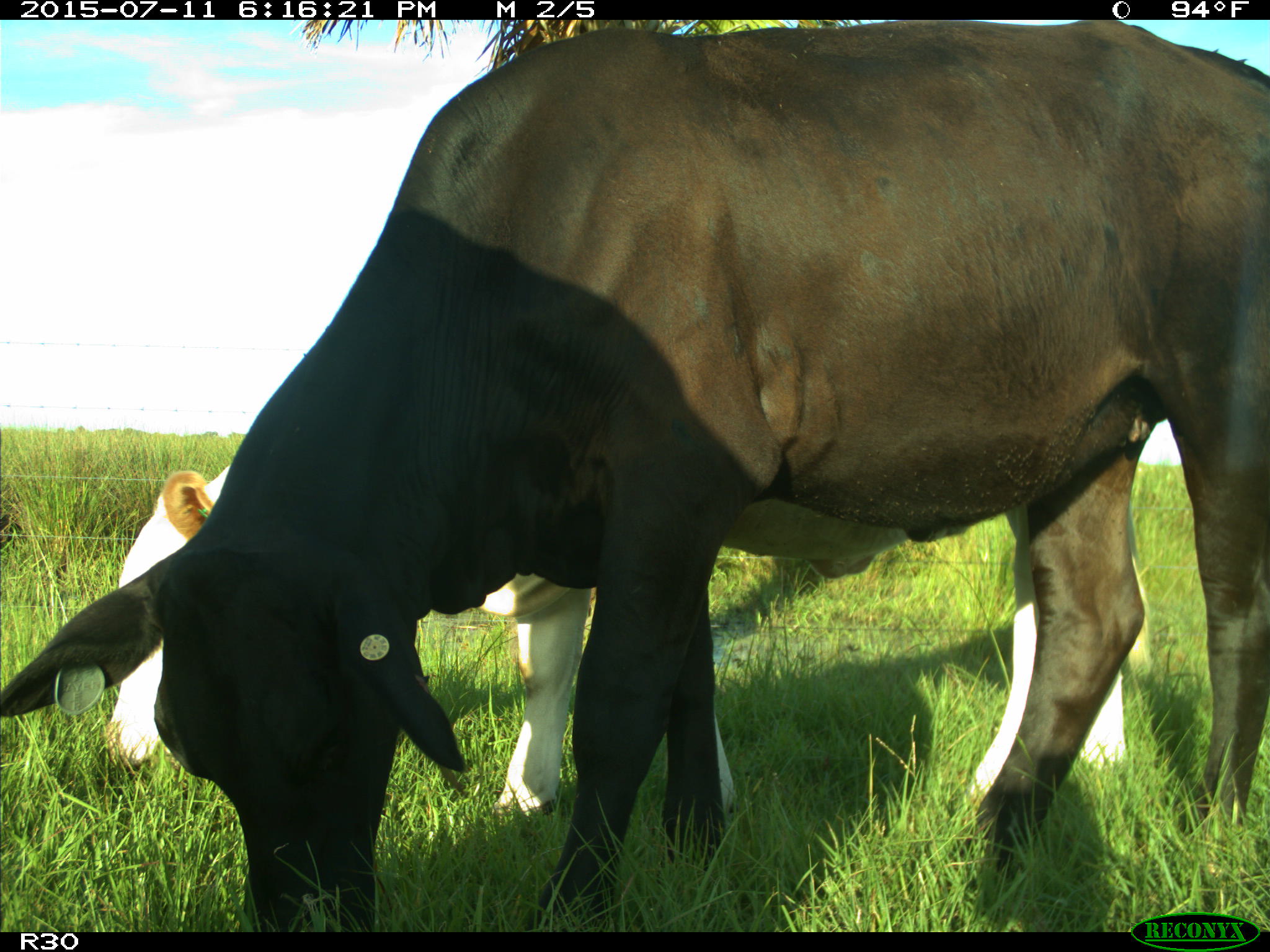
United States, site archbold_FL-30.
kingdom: Animalia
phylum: Chordata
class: Mammalia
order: Artiodactyla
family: Bovidae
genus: Bos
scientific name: Bos taurus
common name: domestic cow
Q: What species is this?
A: Bos taurus (domestic cow).